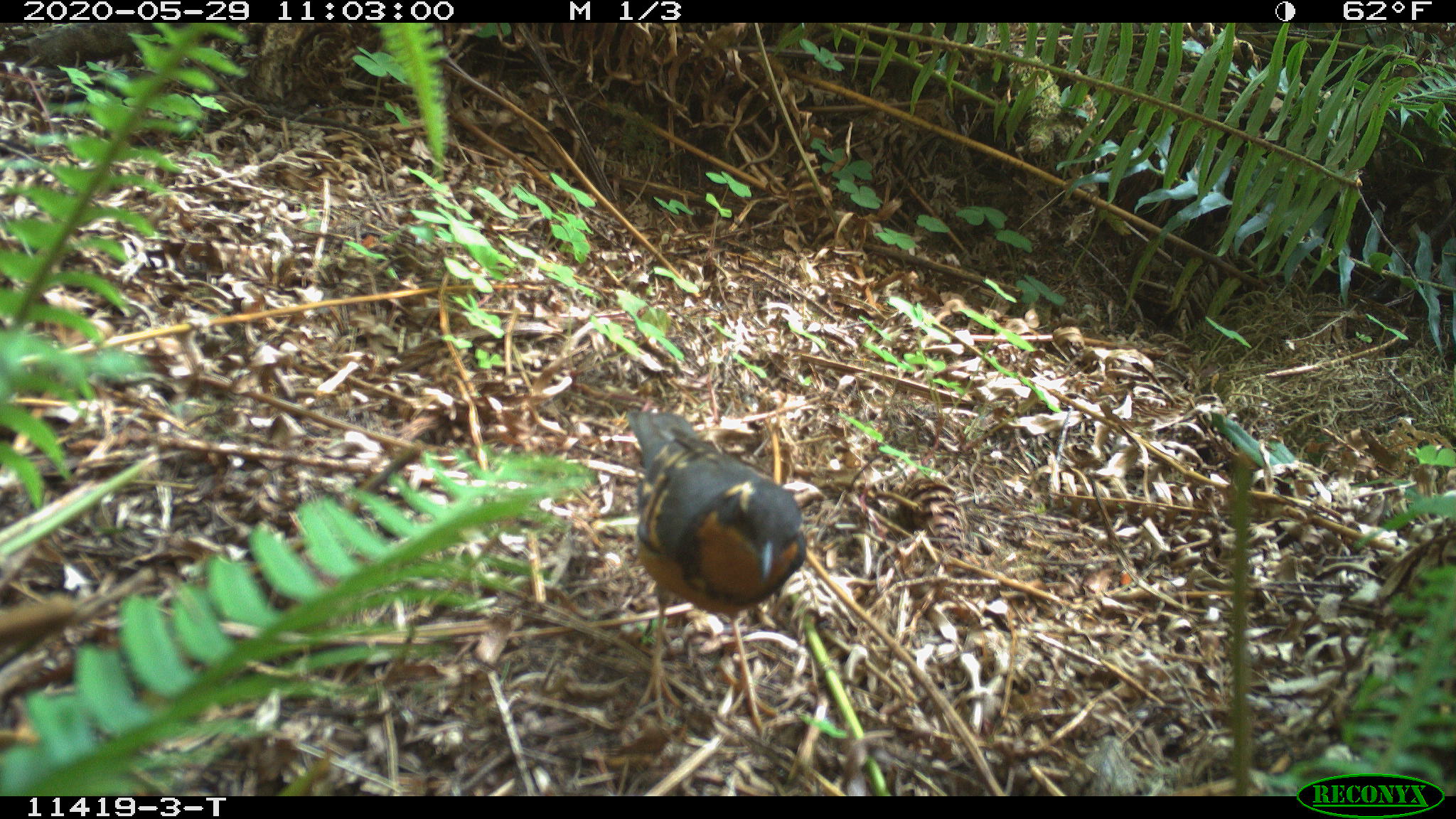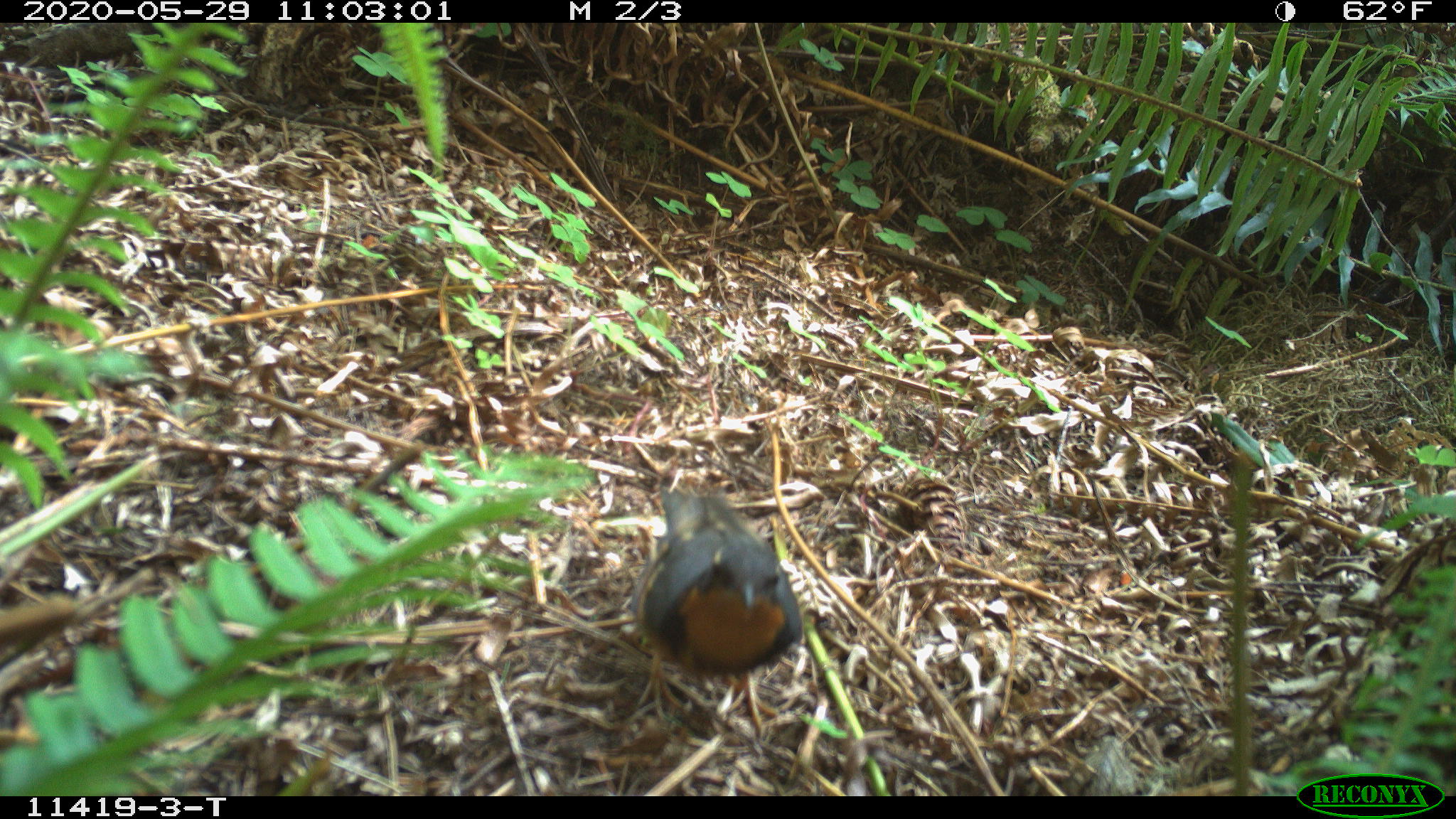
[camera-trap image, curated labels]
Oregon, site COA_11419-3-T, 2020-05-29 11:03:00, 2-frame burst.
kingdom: Animalia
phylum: Chordata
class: Aves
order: Passeriformes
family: Turdidae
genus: Ixoreus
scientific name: Ixoreus naevius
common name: varied thrush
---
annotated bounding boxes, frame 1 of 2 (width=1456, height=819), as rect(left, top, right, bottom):
varied thrush: rect(632, 404, 811, 735)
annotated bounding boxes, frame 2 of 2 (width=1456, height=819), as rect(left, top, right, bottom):
varied thrush: rect(636, 482, 804, 735)